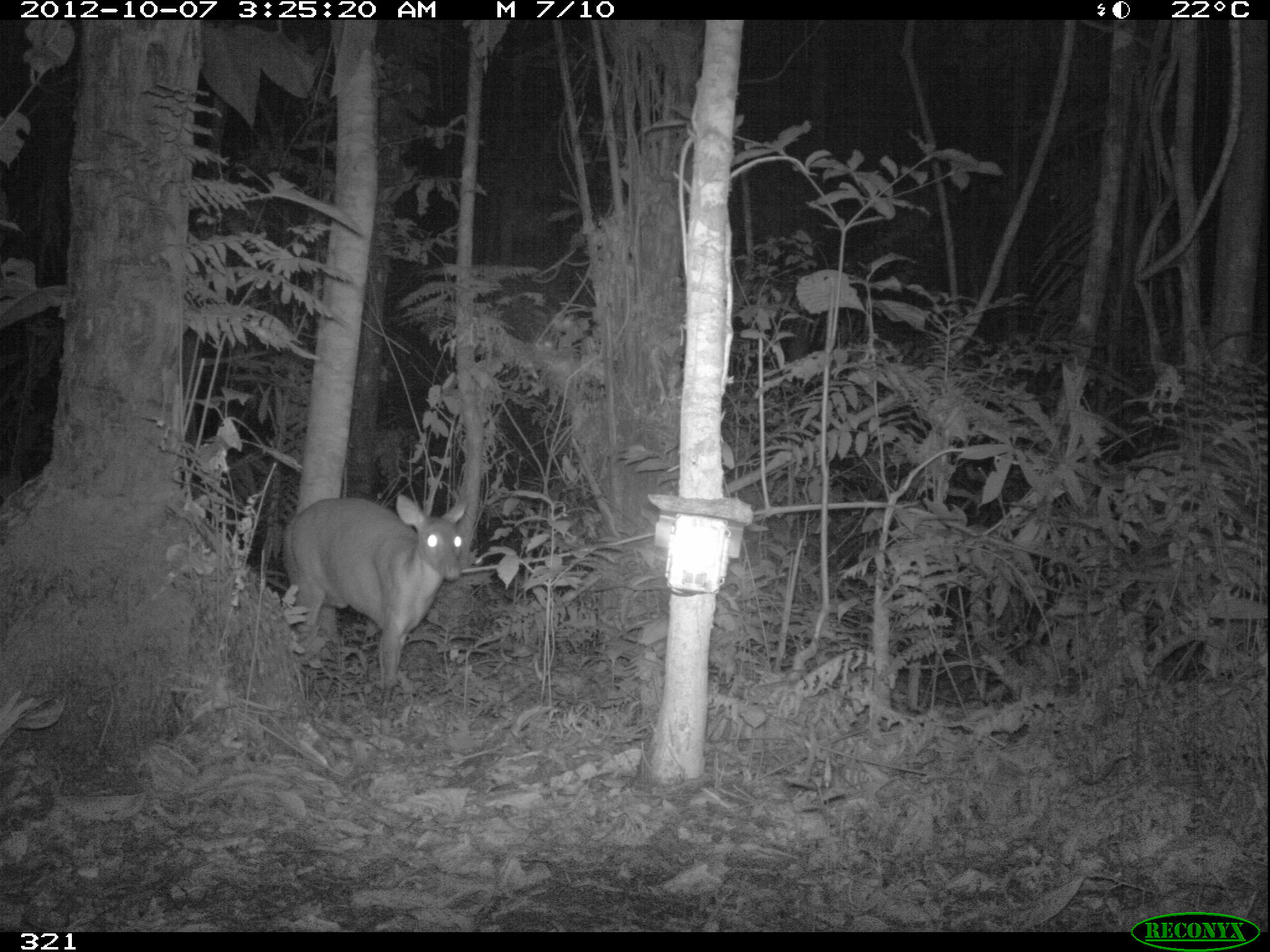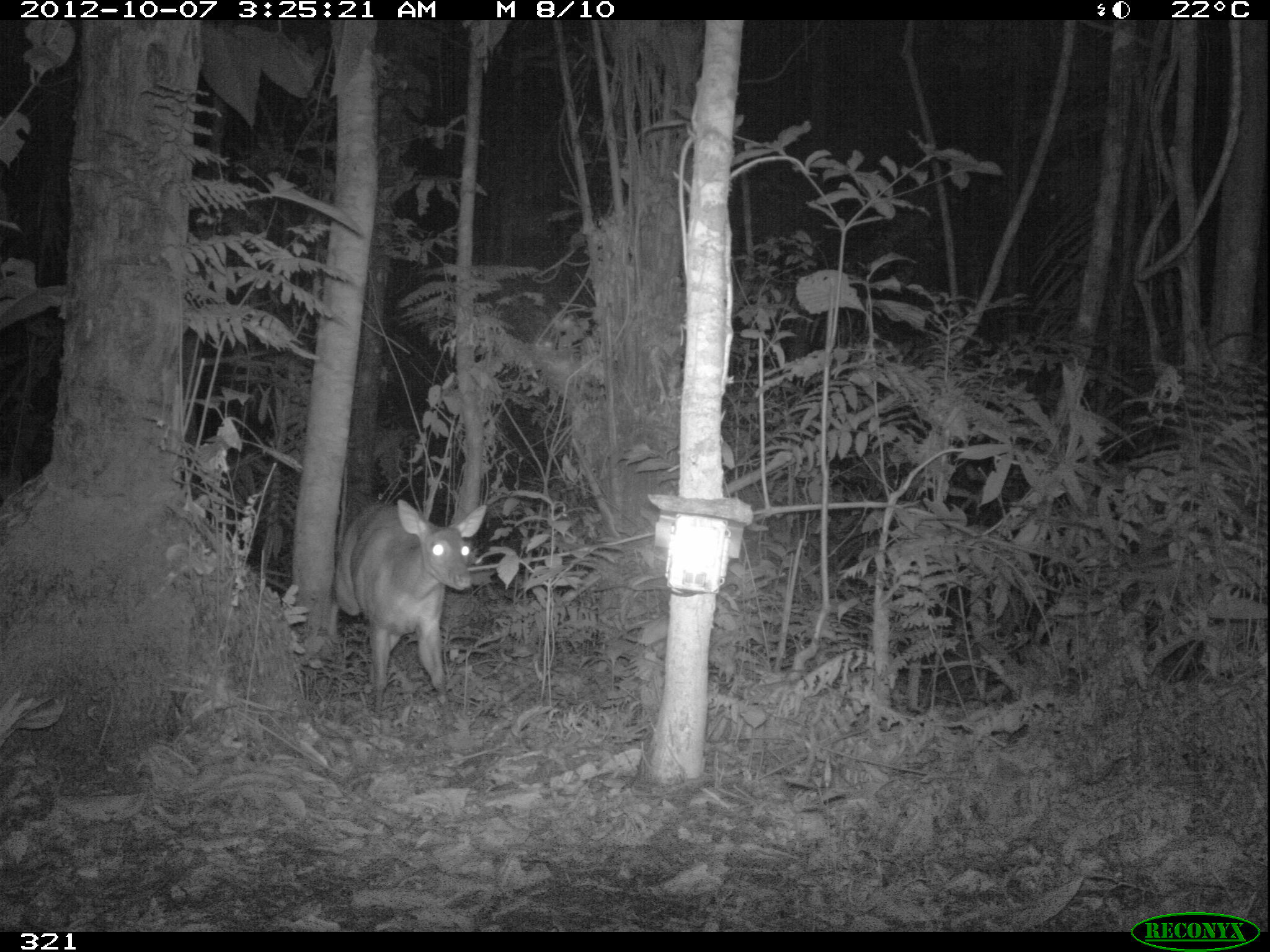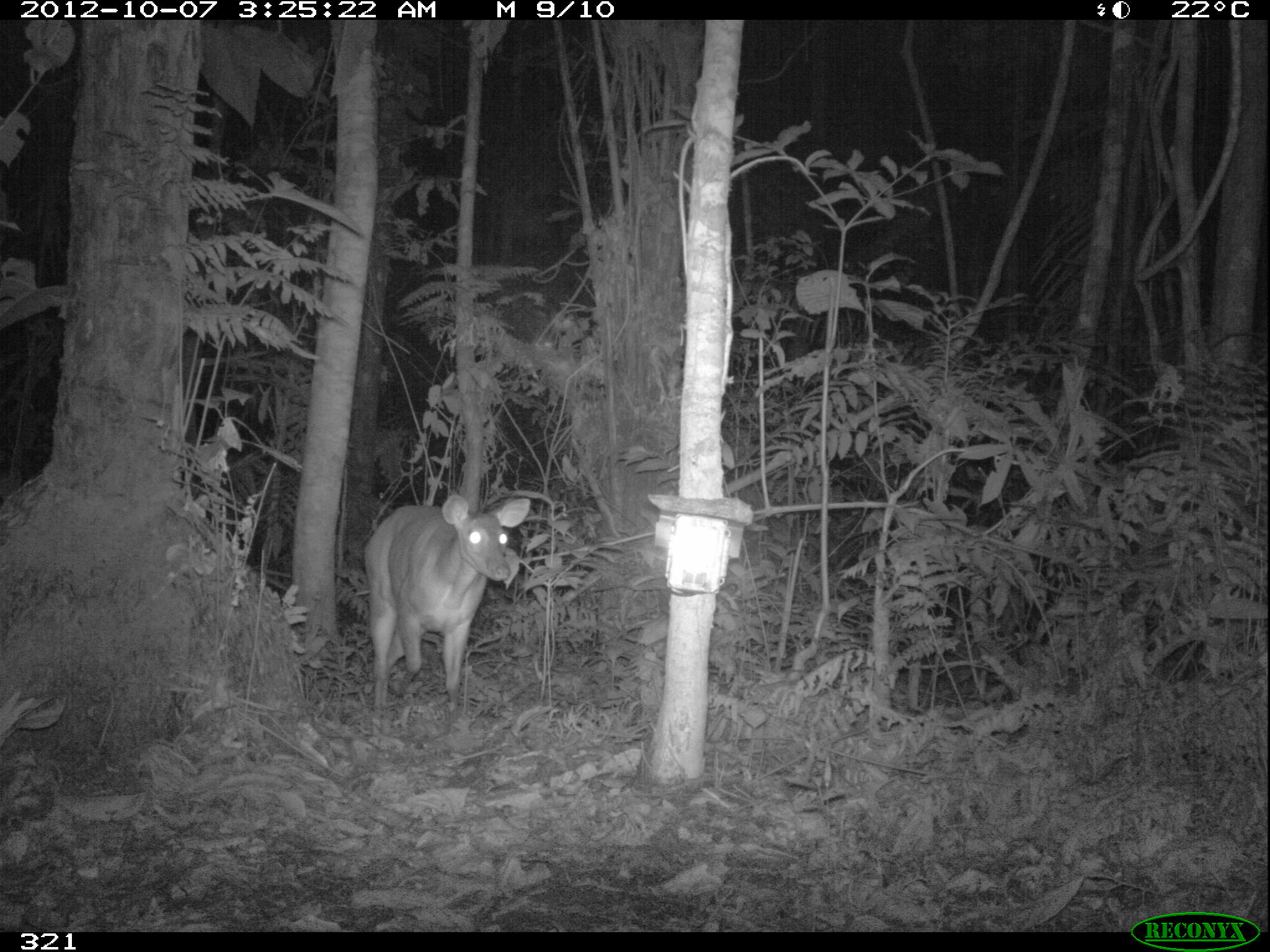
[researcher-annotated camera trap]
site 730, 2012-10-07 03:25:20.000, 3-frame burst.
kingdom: Animalia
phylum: Chordata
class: Mammalia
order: Artiodactyla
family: Cervidae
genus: Mazama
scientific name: Mazama americana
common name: red brocket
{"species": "Mazama americana (red brocket)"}